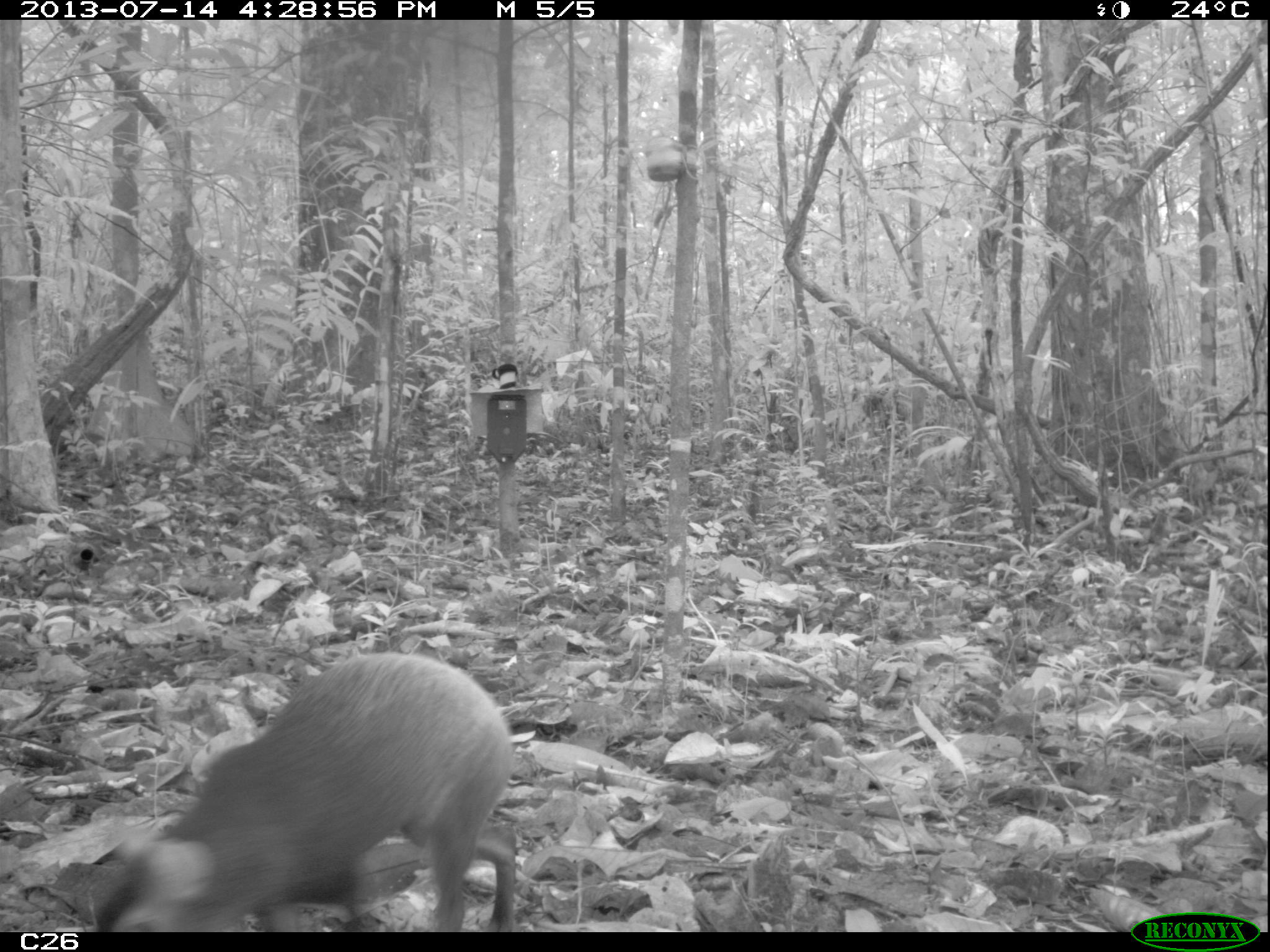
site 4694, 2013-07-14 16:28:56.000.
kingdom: Animalia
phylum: Chordata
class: Mammalia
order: Rodentia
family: Dasyproctidae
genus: Dasyprocta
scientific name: Dasyprocta leporina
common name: red-rumped agouti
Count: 1.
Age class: adult.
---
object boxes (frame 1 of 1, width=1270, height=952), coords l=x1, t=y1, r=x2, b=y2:
dasyprocta leporina: l=71, t=649, r=524, b=929